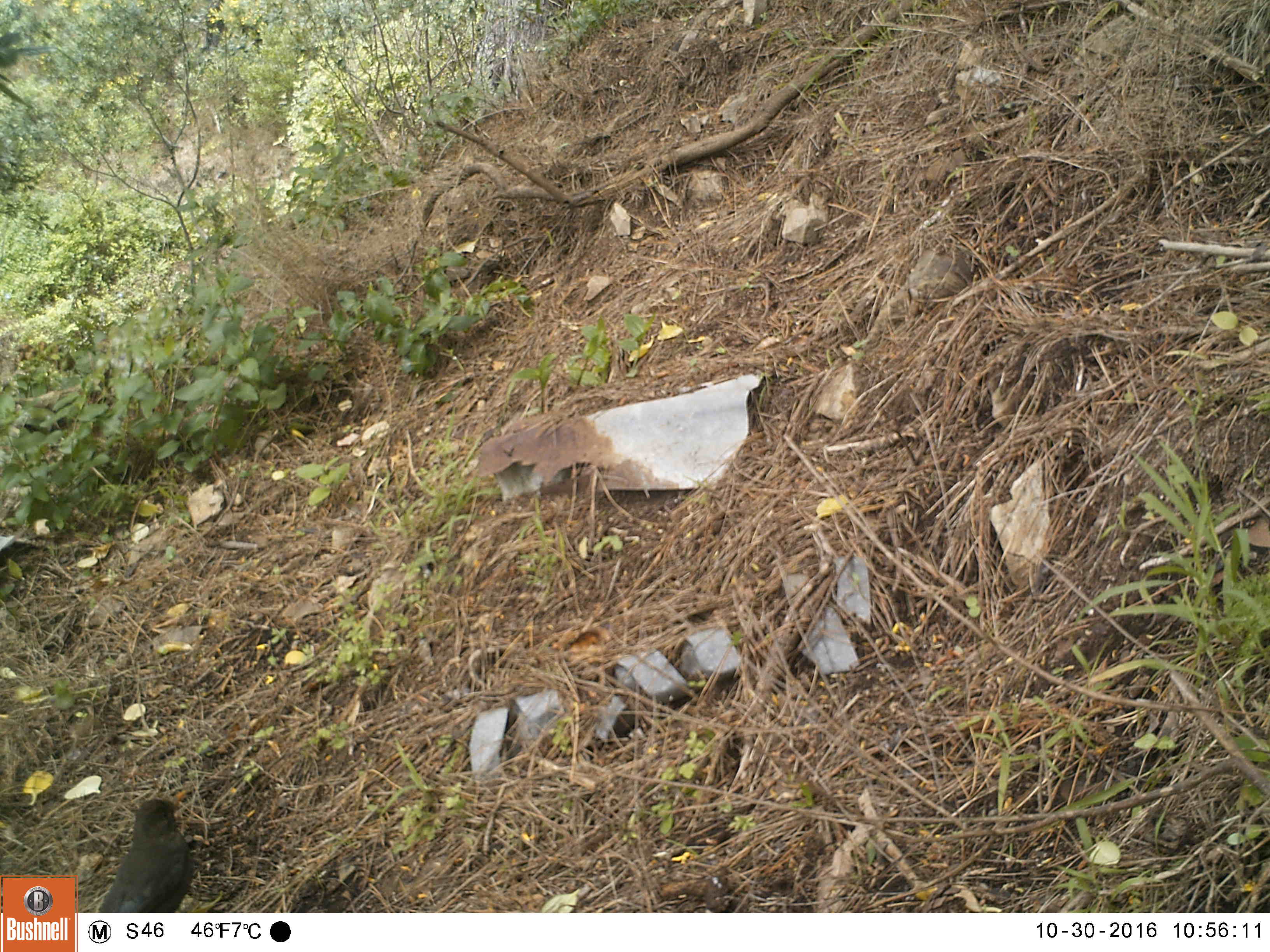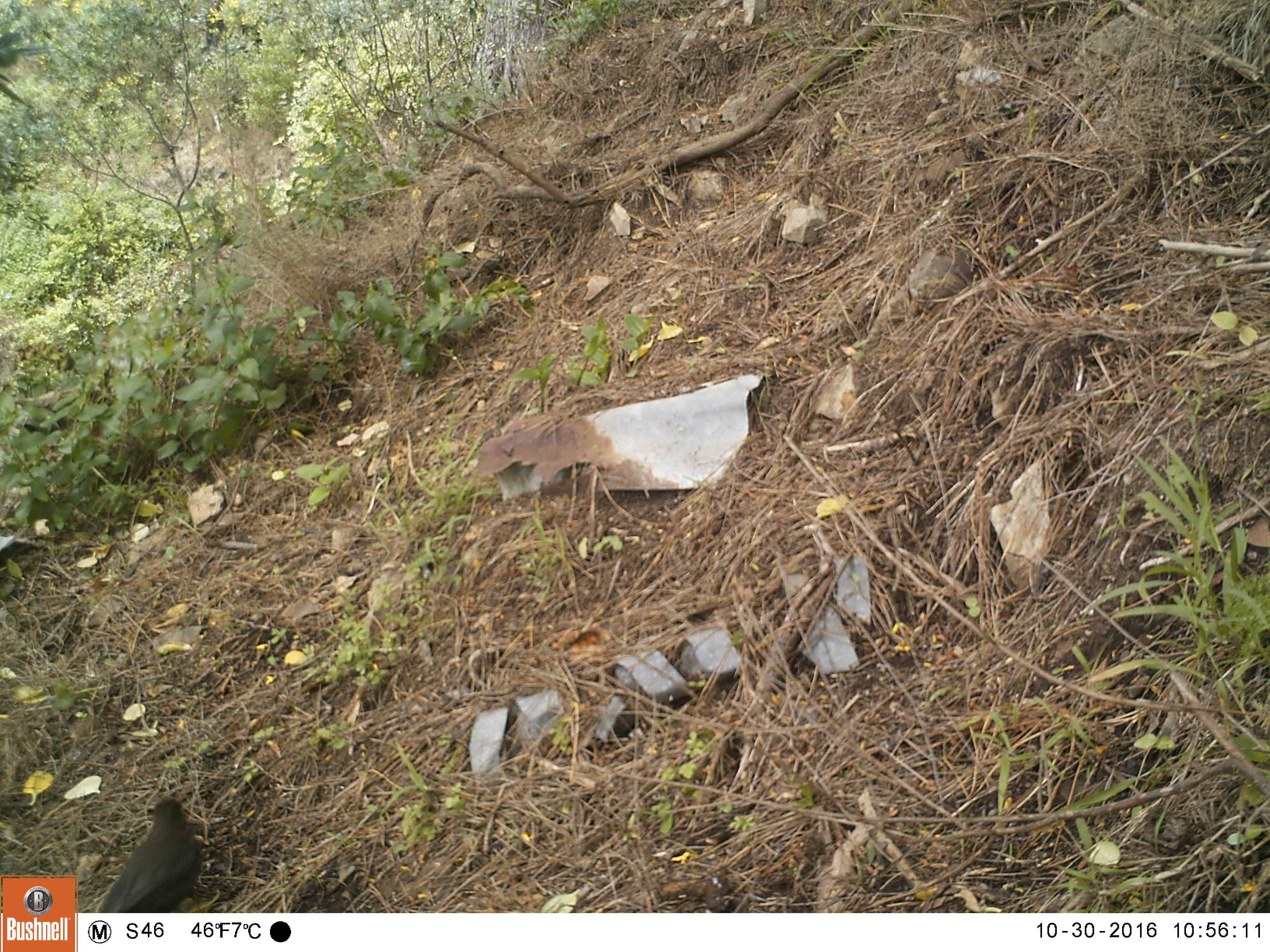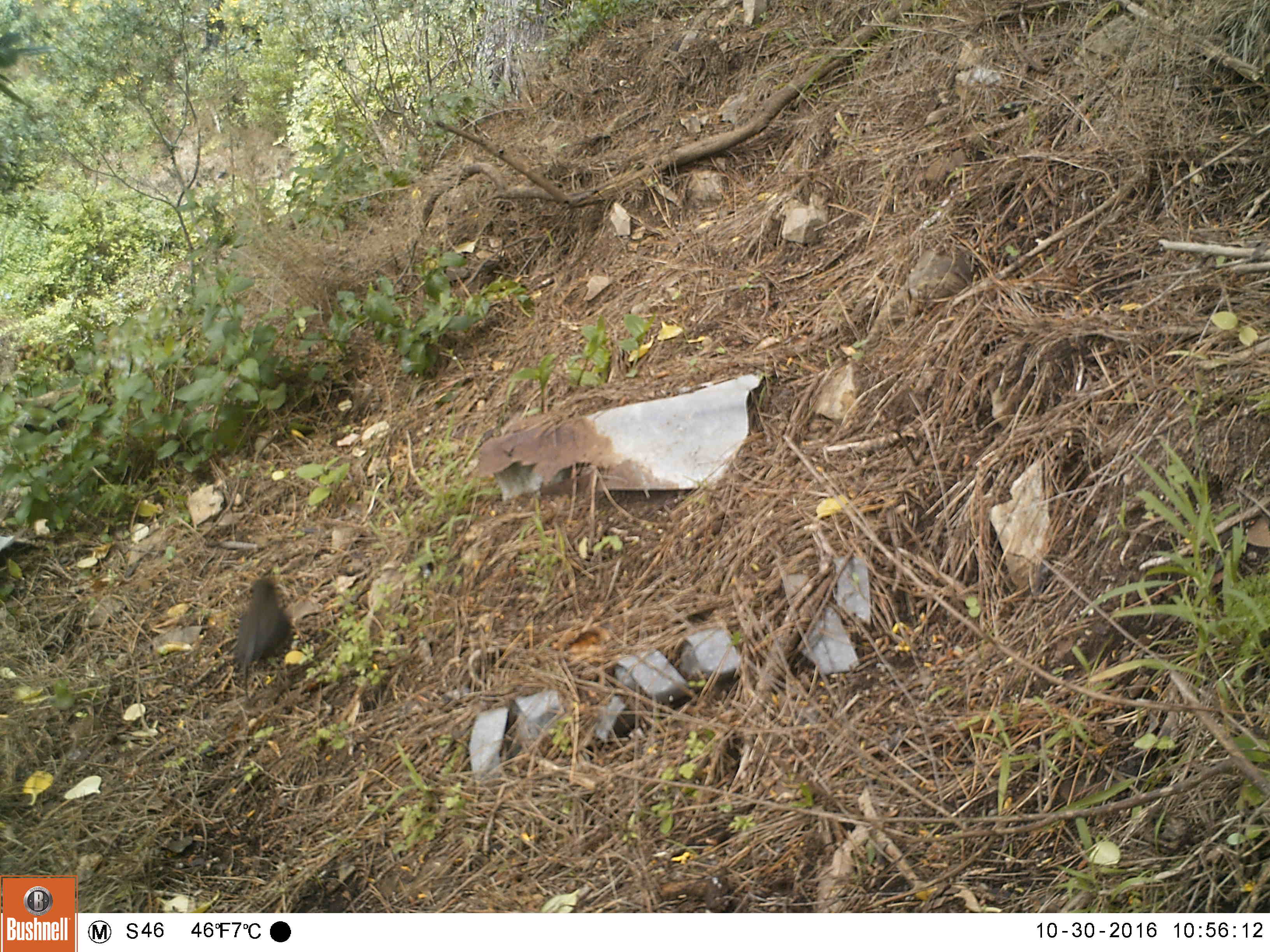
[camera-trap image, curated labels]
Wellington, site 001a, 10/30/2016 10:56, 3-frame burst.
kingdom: Animalia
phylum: Chordata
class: Aves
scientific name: Aves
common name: bird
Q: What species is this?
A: Bird (Aves).